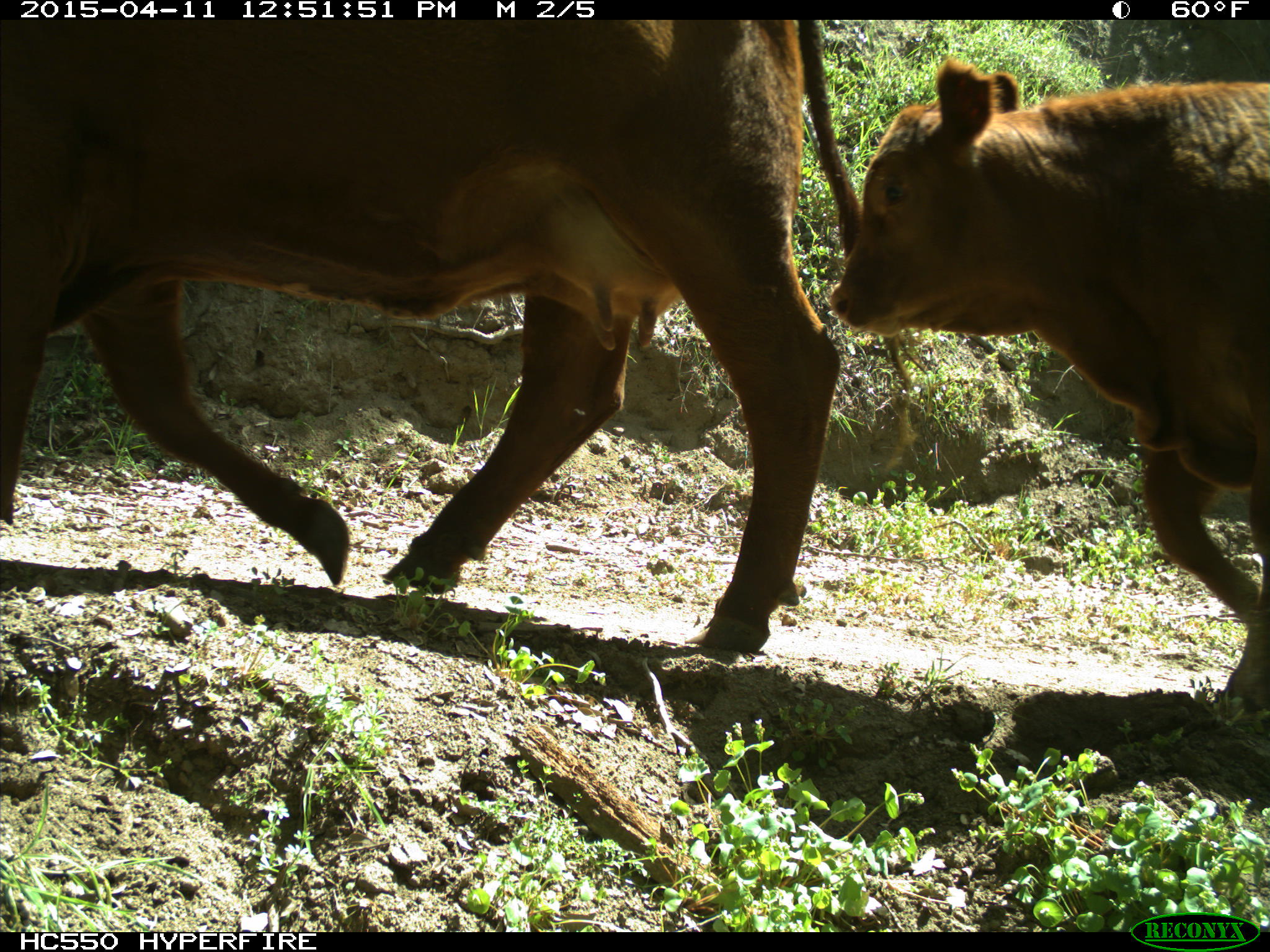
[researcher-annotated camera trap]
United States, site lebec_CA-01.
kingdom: Animalia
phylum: Chordata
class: Mammalia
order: Artiodactyla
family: Bovidae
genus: Bos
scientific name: Bos taurus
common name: domestic cow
Bos taurus (domestic cow).